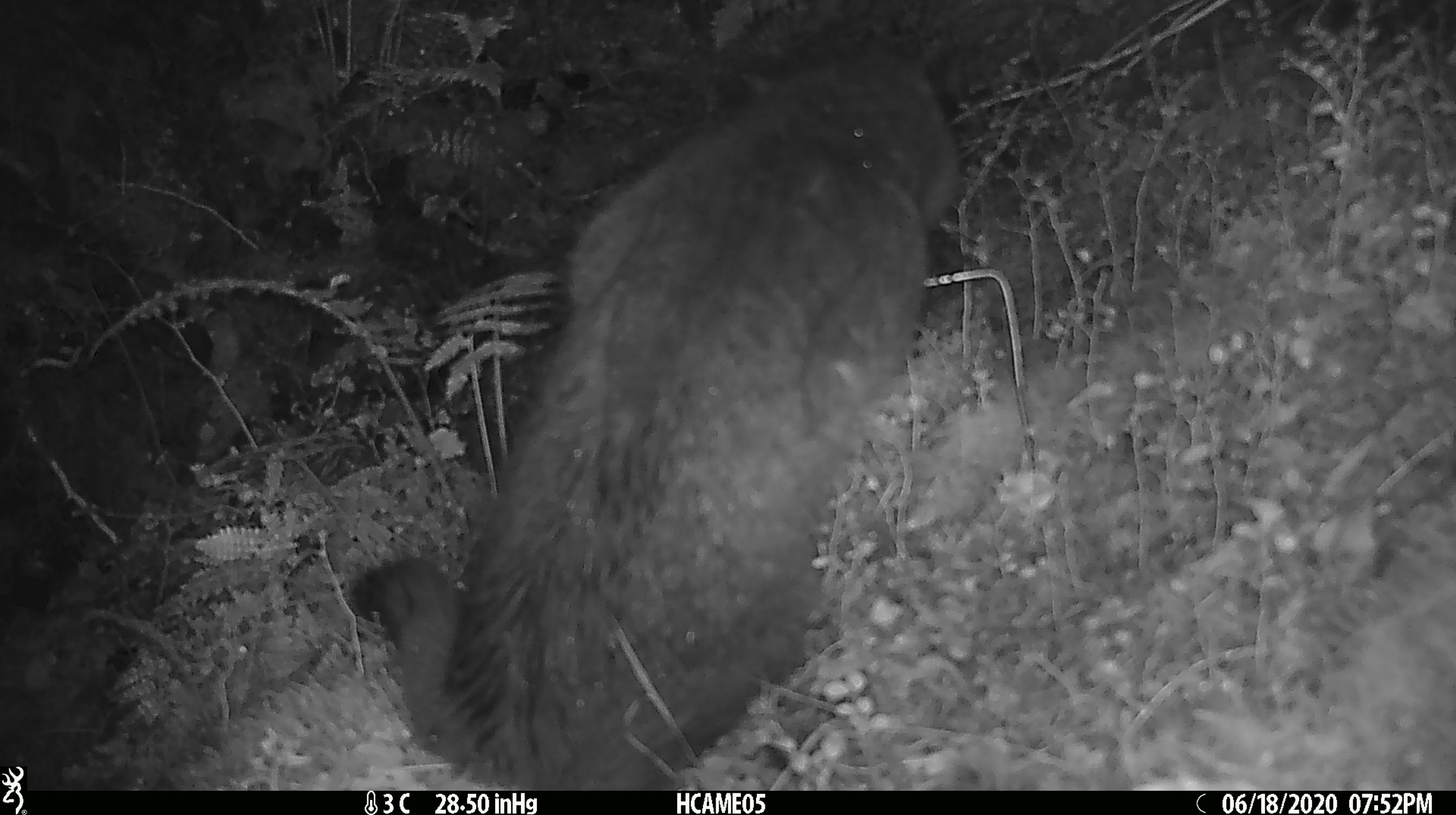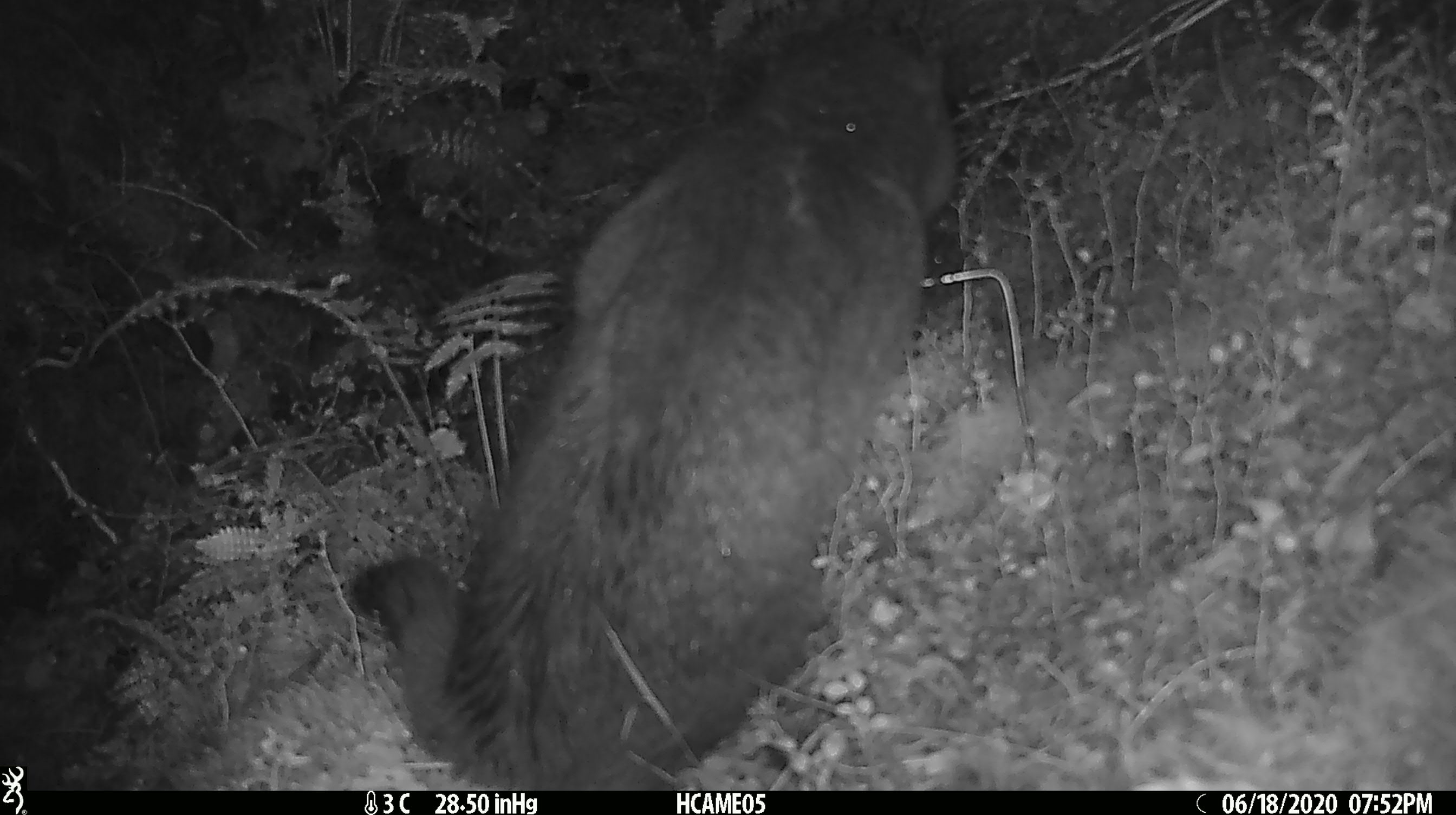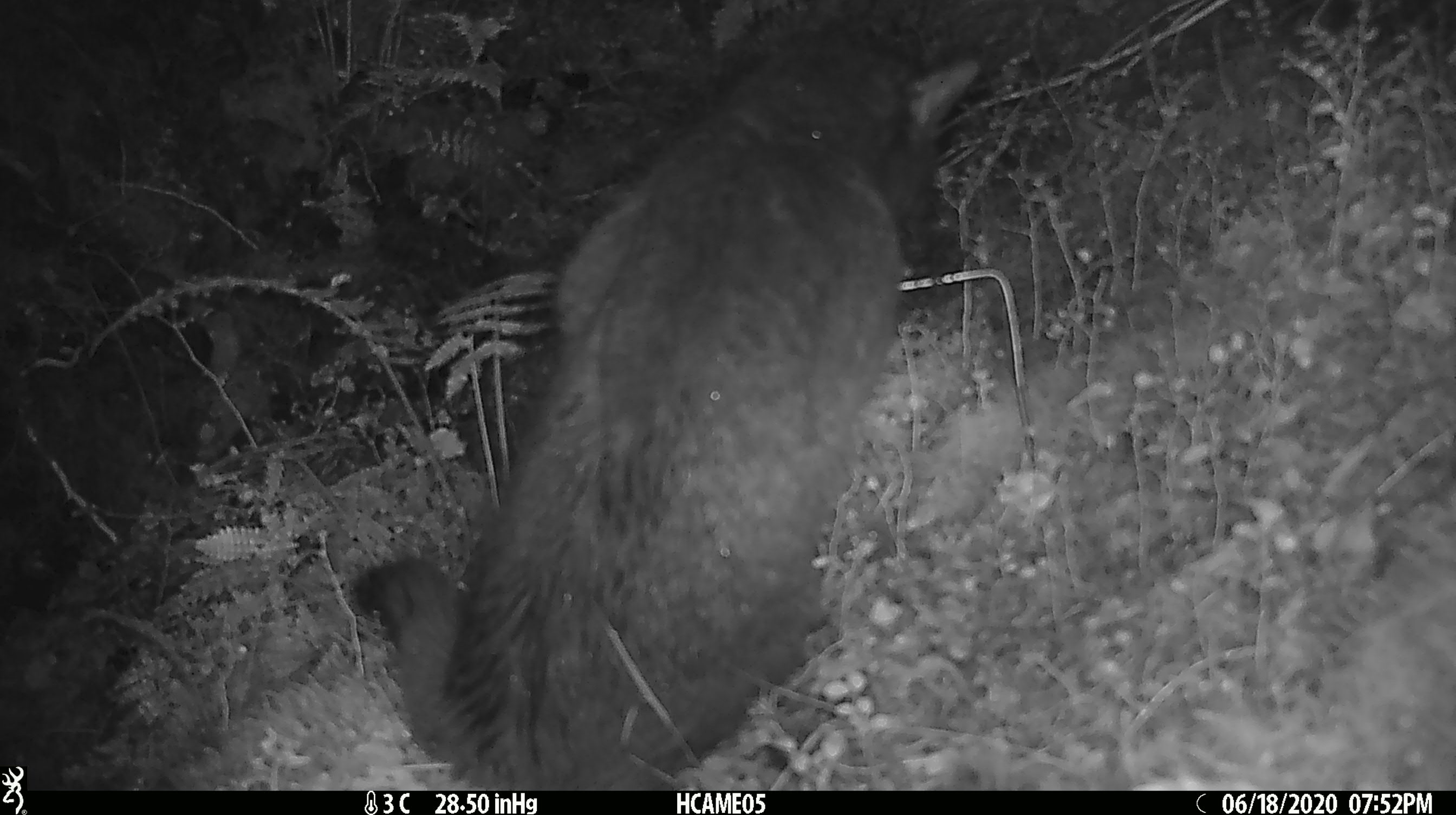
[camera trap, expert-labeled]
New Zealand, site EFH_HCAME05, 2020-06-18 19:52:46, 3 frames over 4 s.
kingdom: Animalia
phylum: Chordata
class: Mammalia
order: Carnivora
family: Felidae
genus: Felis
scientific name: Felis catus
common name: domestic cat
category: cat